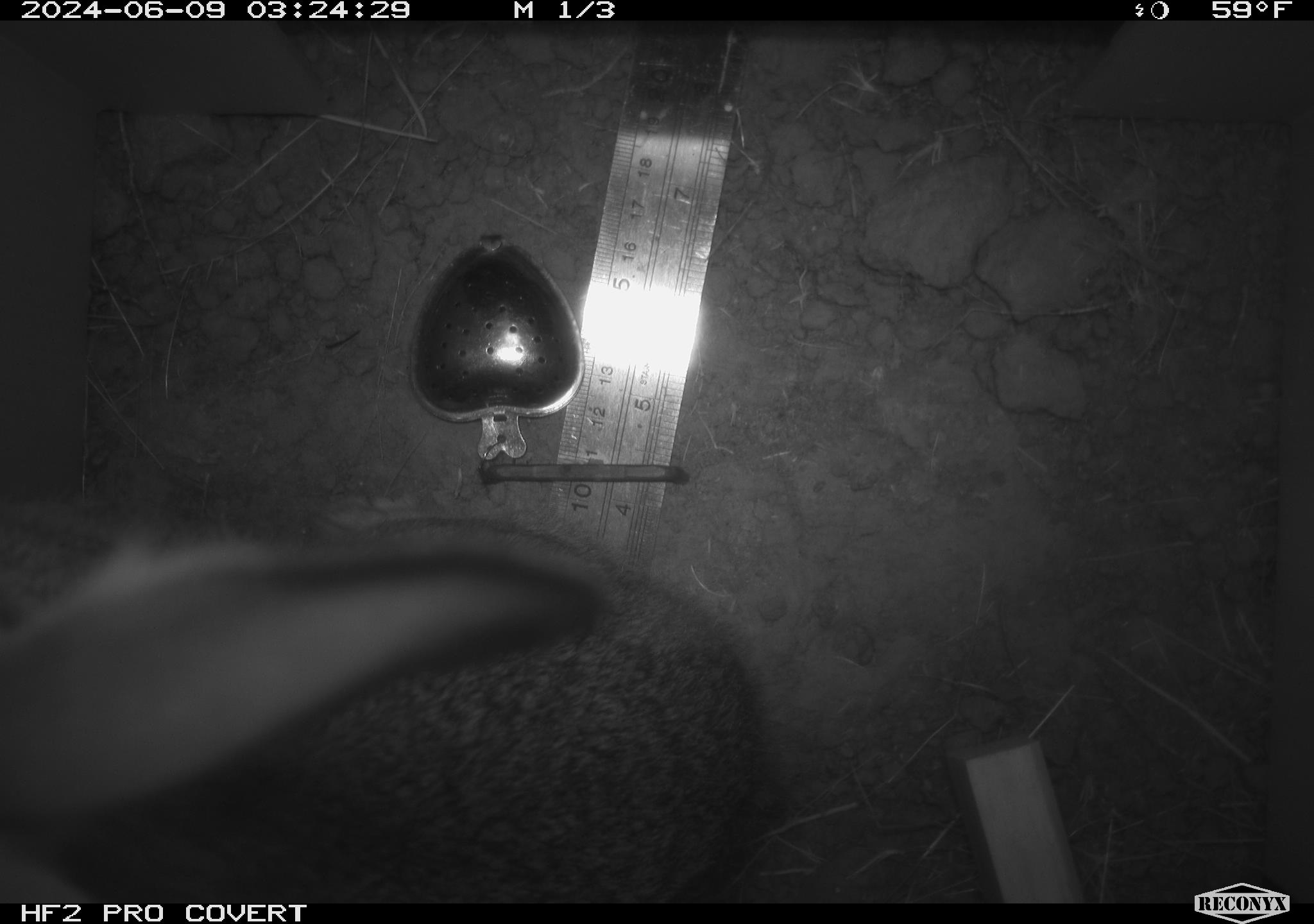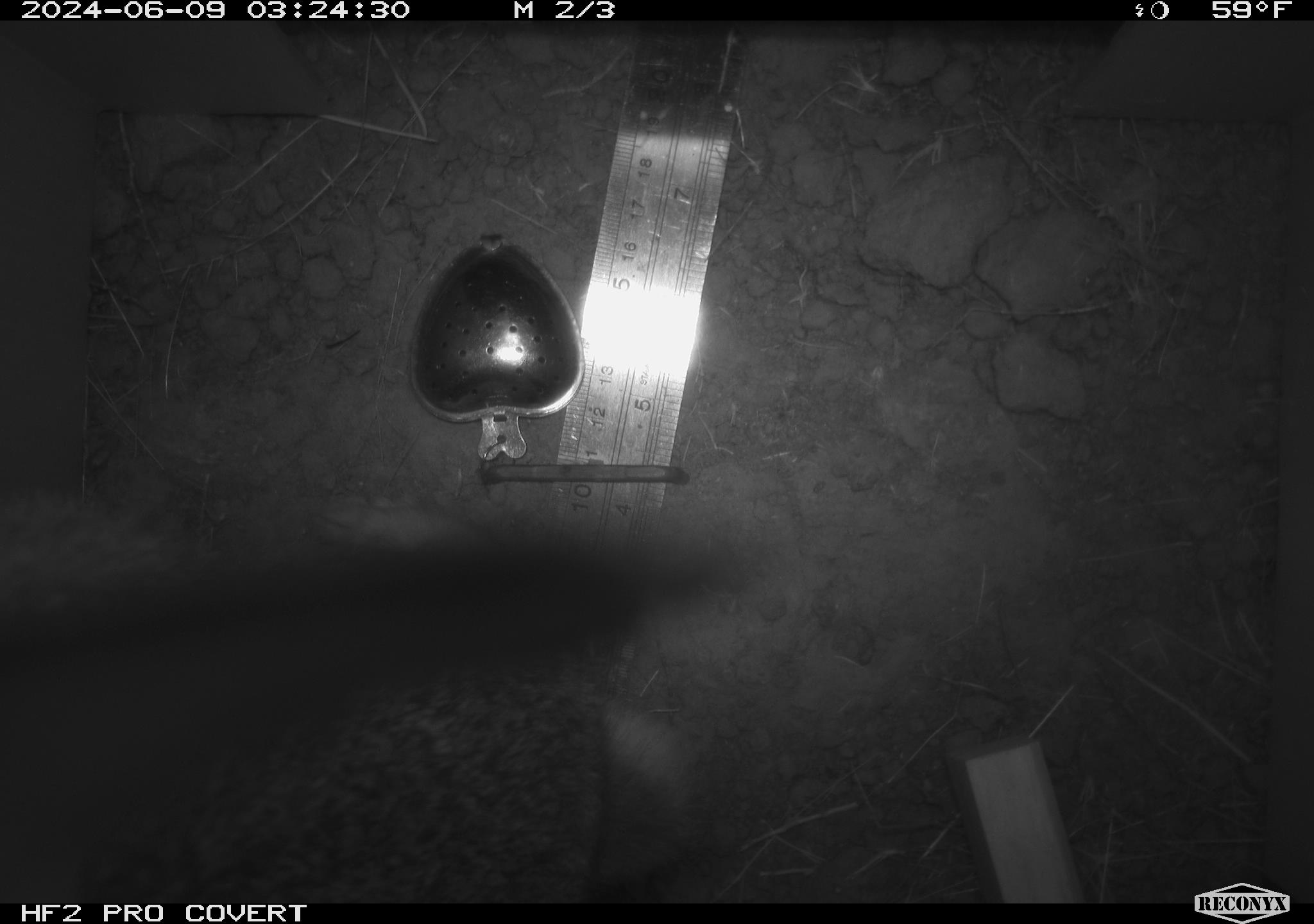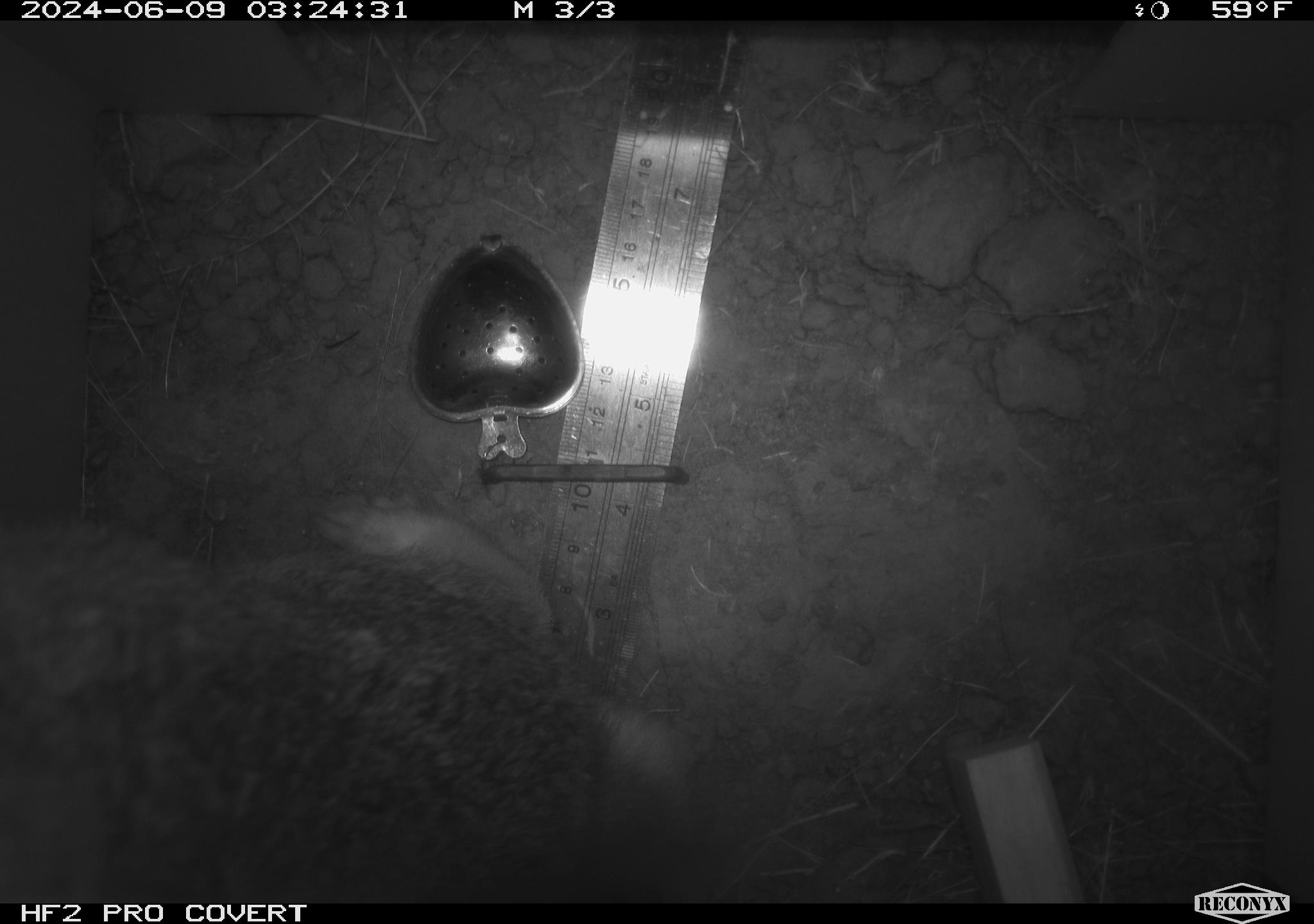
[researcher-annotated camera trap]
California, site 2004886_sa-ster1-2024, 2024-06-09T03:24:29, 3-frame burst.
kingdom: Animalia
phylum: Chordata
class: Mammalia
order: Lagomorpha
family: Leporidae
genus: Sylvilagus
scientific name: Sylvilagus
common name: cottontail rabbits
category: sylvilagus species